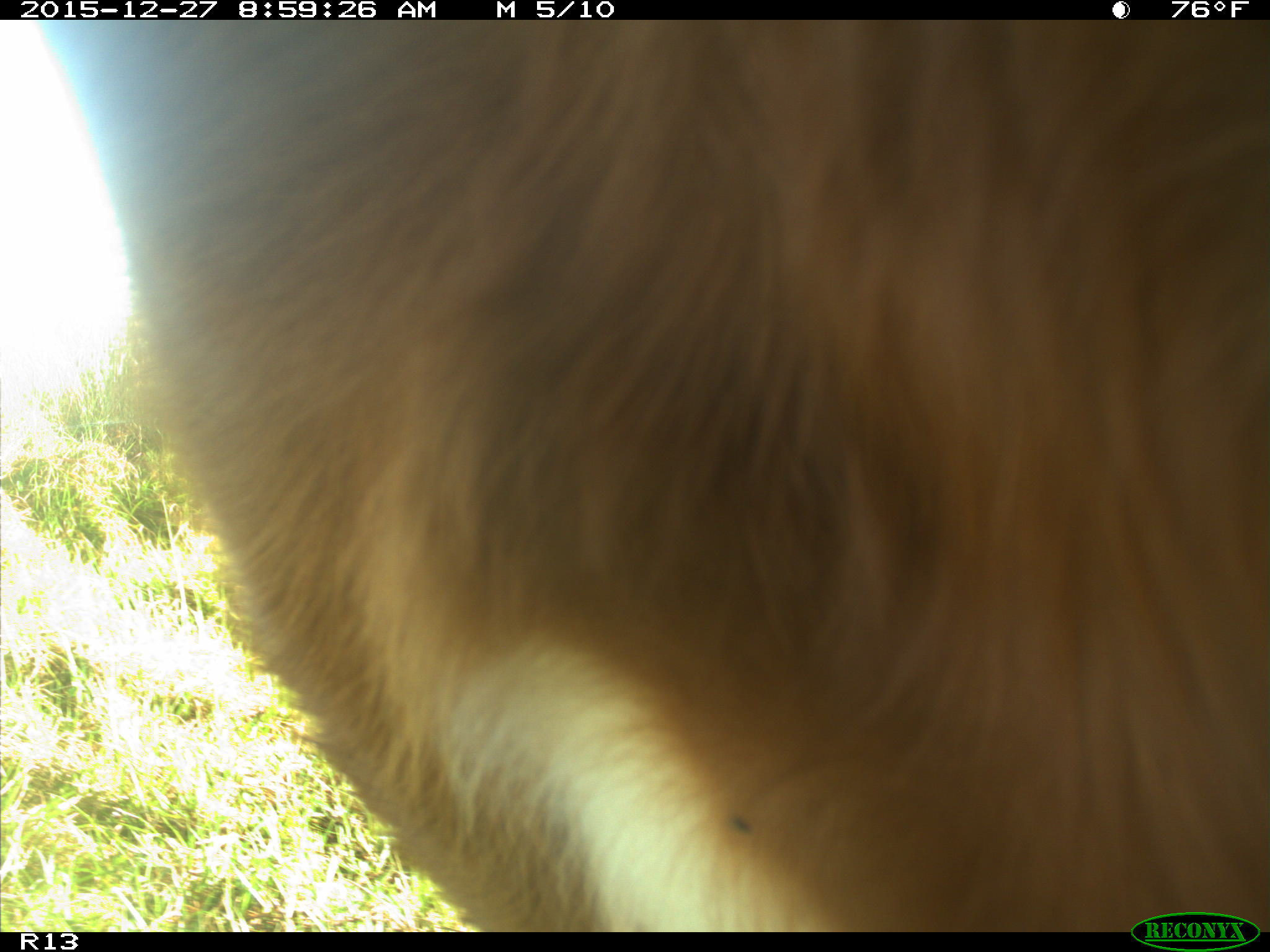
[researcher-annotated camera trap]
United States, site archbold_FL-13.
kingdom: Animalia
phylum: Chordata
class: Mammalia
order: Artiodactyla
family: Bovidae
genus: Bos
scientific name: Bos taurus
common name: domestic cow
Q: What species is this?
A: Bos taurus (domestic cow).